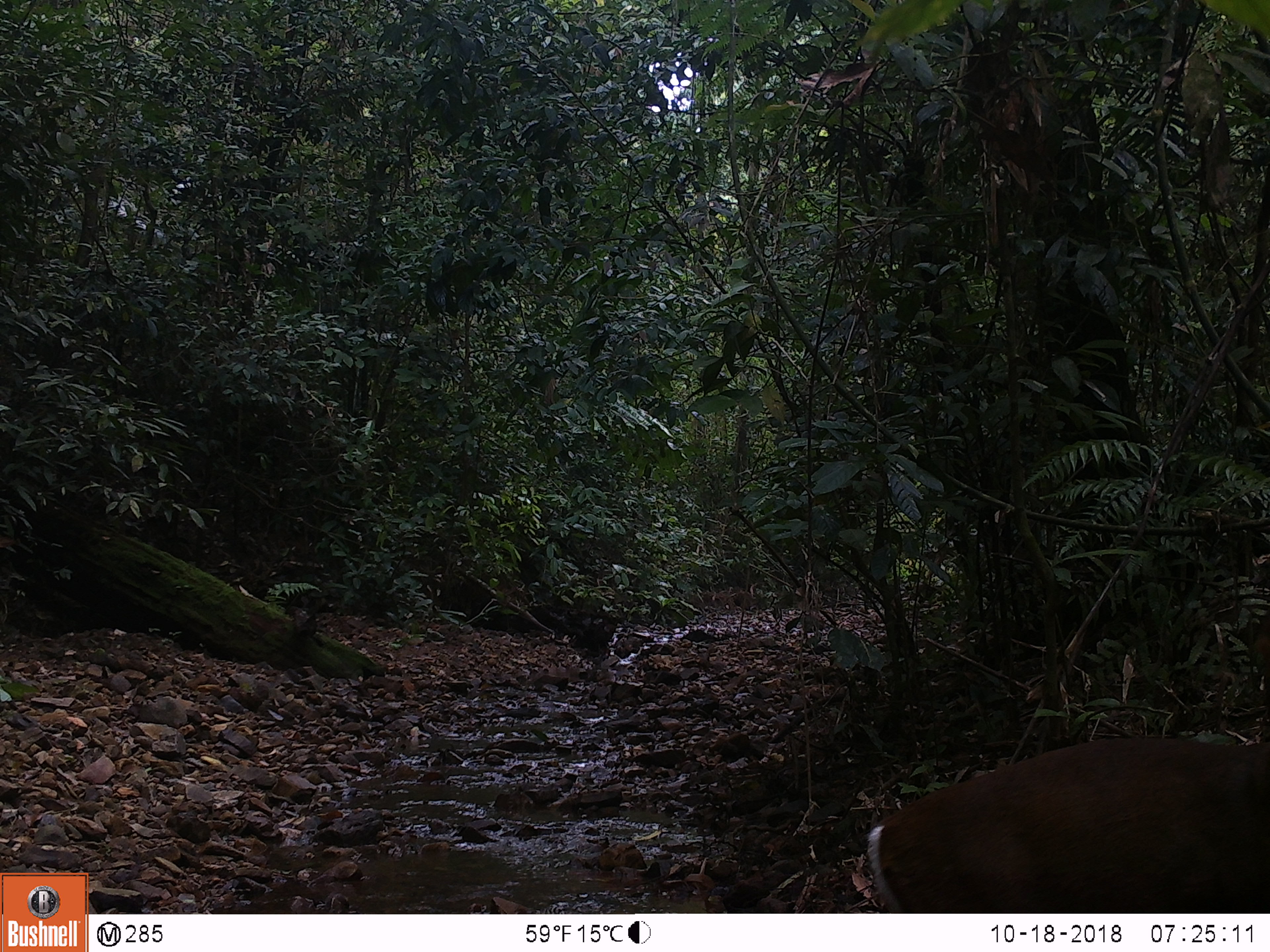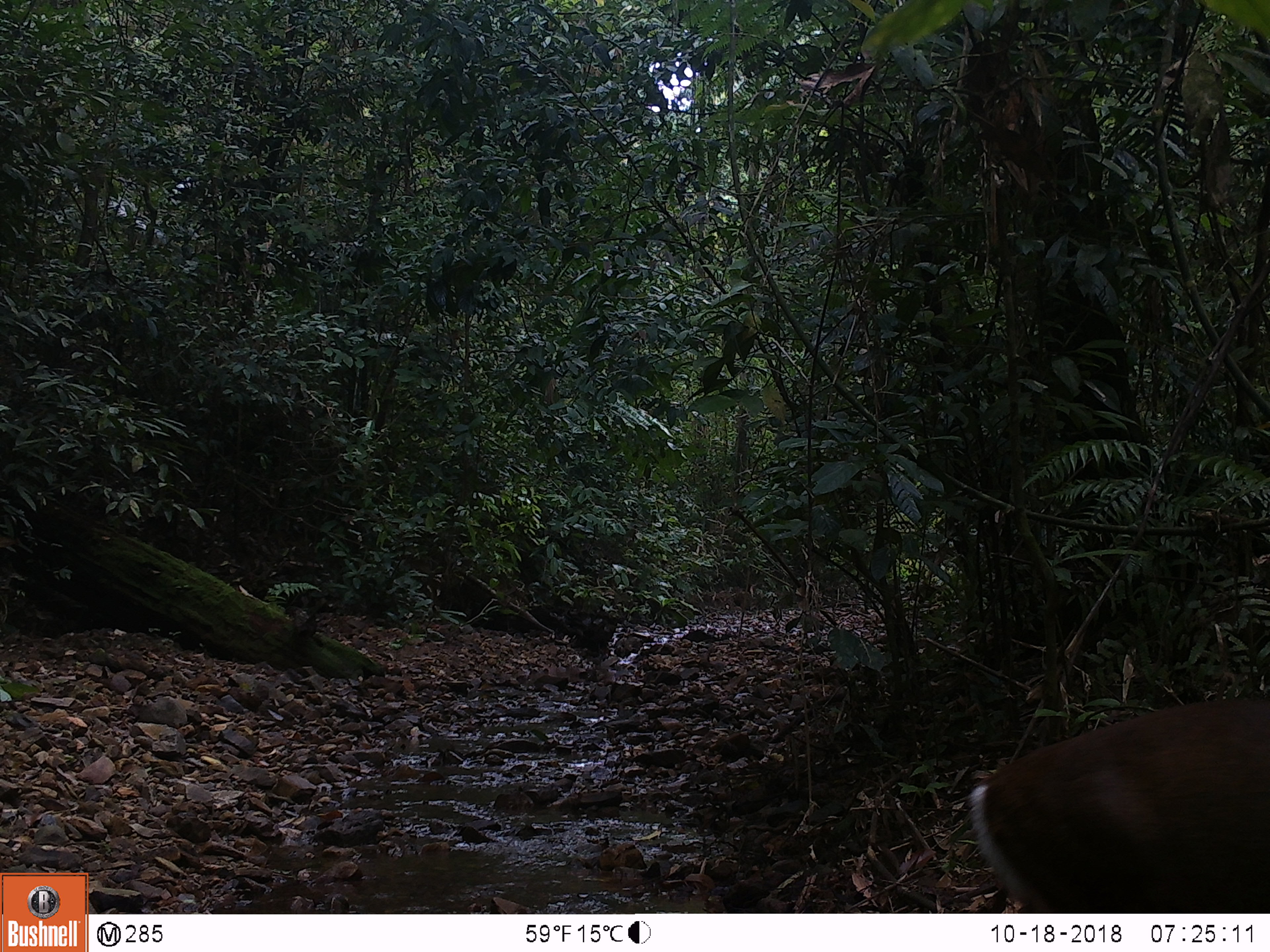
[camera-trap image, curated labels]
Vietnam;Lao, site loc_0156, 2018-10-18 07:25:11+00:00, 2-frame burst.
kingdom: Animalia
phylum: Chordata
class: Mammalia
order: Artiodactyla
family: Cervidae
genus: Muntiacus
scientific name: Muntiacus rooseveltorum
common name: roosevelt's muntjac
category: roosevelts muntjac group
Roosevelts muntjac group (roosevelt's muntjac) (Muntiacus rooseveltorum). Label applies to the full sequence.